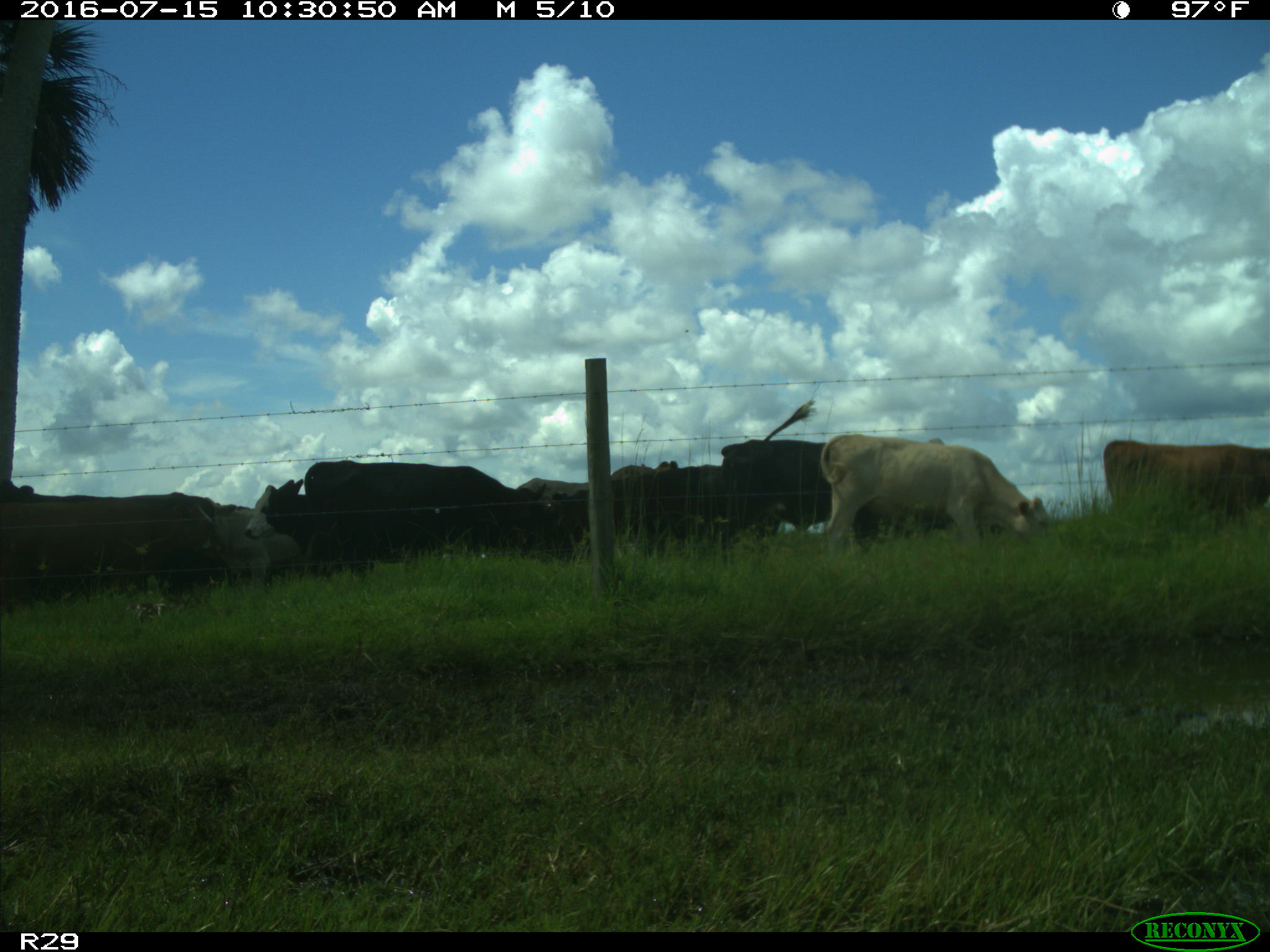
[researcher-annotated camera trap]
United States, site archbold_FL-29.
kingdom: Animalia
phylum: Chordata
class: Mammalia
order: Artiodactyla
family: Bovidae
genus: Bos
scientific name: Bos taurus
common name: domestic cow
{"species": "Bos taurus (domestic cow)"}